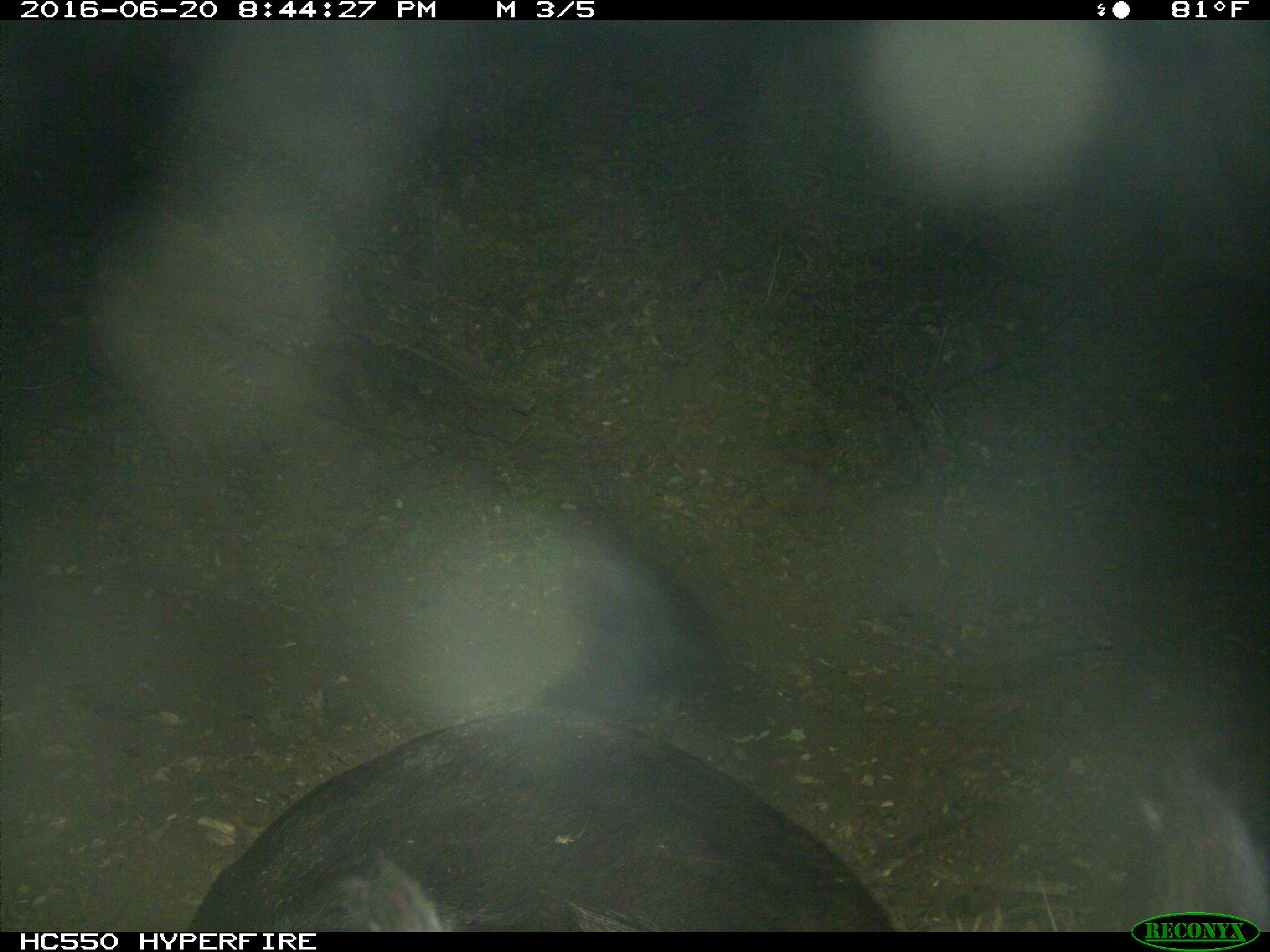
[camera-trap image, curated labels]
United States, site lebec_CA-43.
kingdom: Animalia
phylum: Chordata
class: Mammalia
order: Artiodactyla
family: Bovidae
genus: Bos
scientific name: Bos taurus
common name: domestic cow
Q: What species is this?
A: Bos taurus (domestic cow).